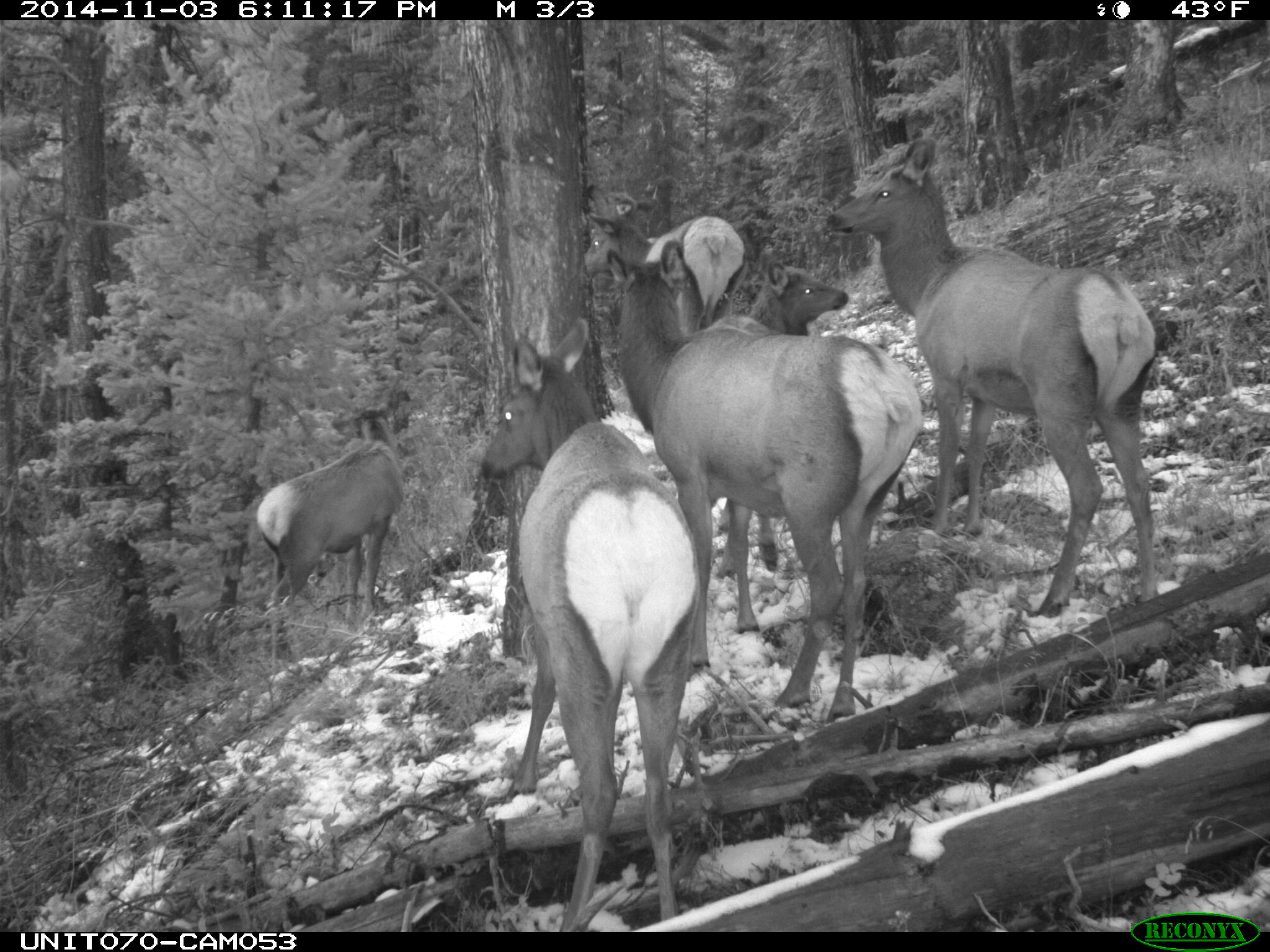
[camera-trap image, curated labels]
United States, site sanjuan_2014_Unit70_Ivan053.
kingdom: Animalia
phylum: Chordata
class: Mammalia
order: Artiodactyla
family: Cervidae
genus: Cervus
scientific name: Cervus elaphus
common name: red deer